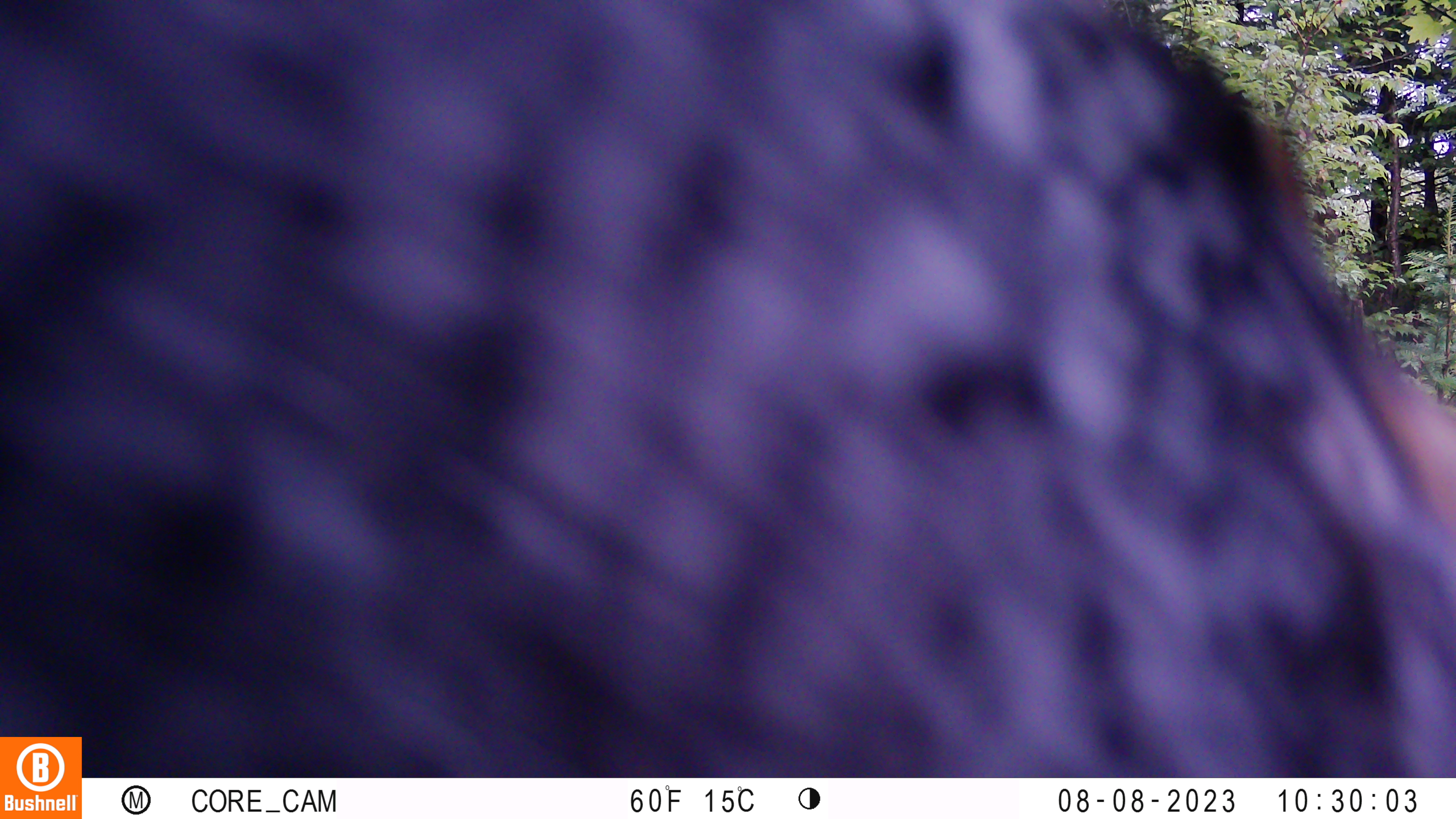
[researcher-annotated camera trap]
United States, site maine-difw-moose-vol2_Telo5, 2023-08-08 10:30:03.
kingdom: Animalia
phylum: Chordata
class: Mammalia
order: Carnivora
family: Ursidae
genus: Ursus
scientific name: Ursus americanus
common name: black bear